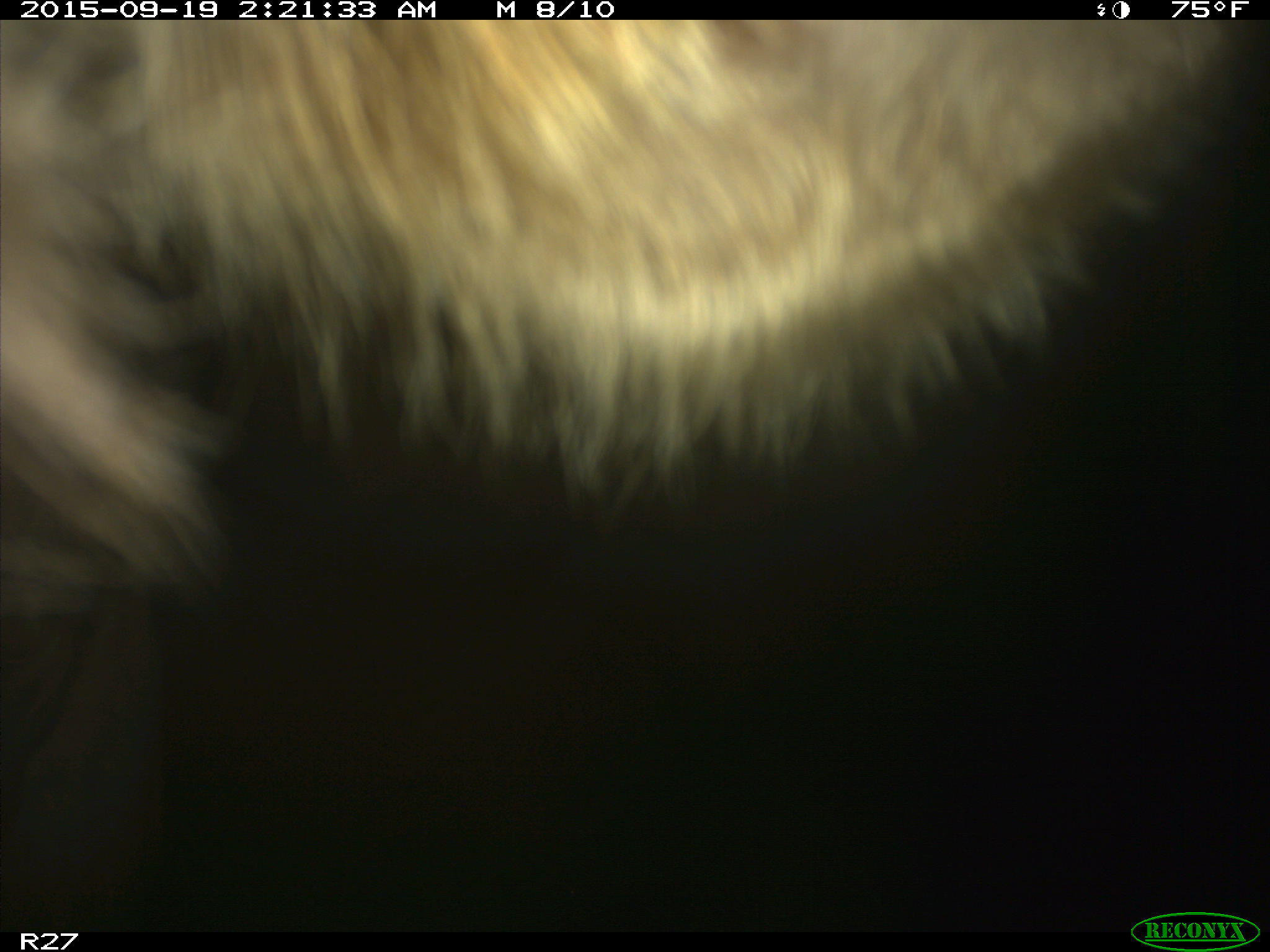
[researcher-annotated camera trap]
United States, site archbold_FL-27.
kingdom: Animalia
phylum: Chordata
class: Mammalia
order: Artiodactyla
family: Bovidae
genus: Bos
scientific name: Bos taurus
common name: domestic cow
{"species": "Bos taurus (domestic cow)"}